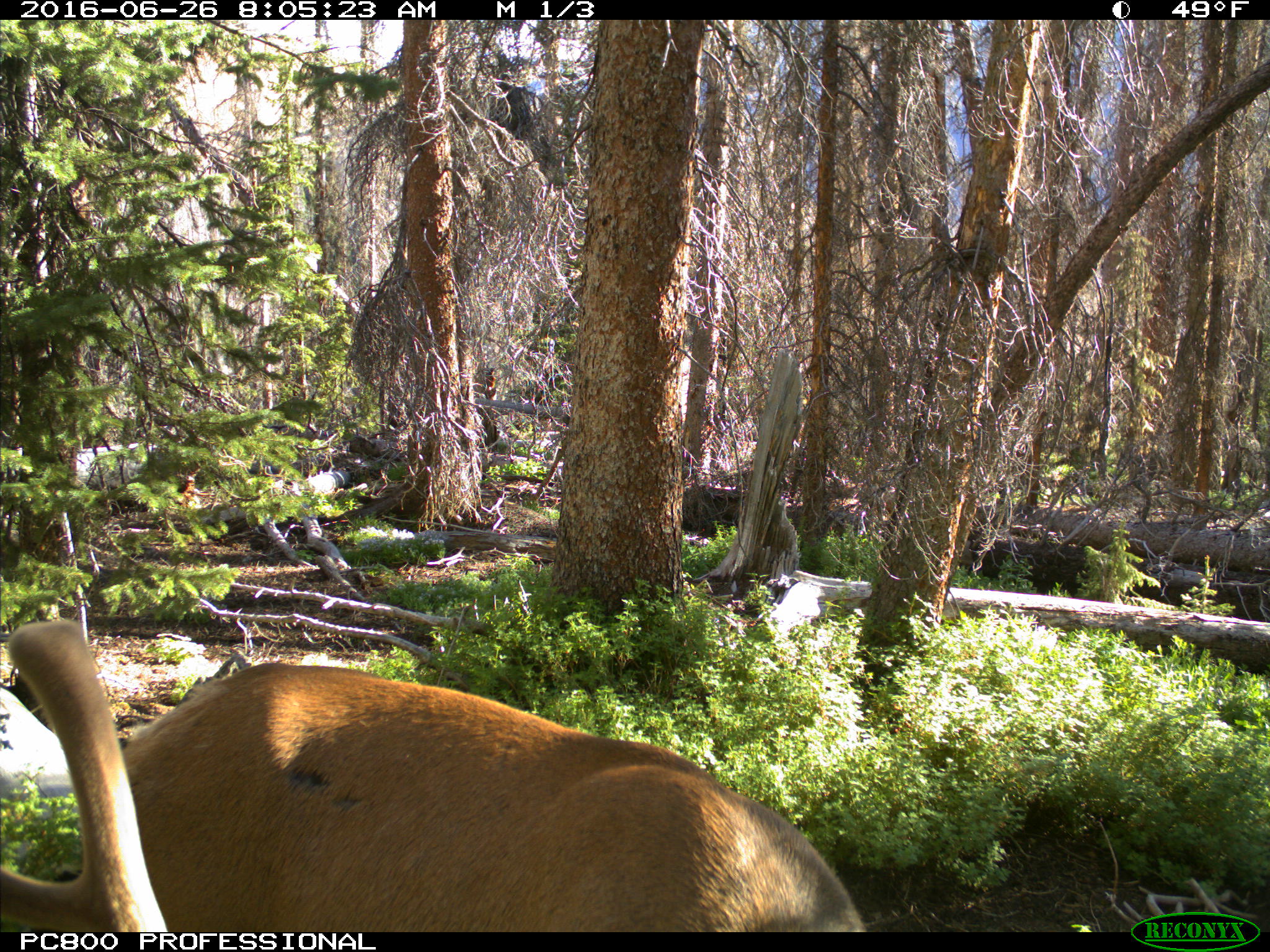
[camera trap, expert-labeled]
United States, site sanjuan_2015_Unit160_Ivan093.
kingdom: Animalia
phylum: Chordata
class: Mammalia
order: Artiodactyla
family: Cervidae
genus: Cervus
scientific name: Cervus elaphus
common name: red deer